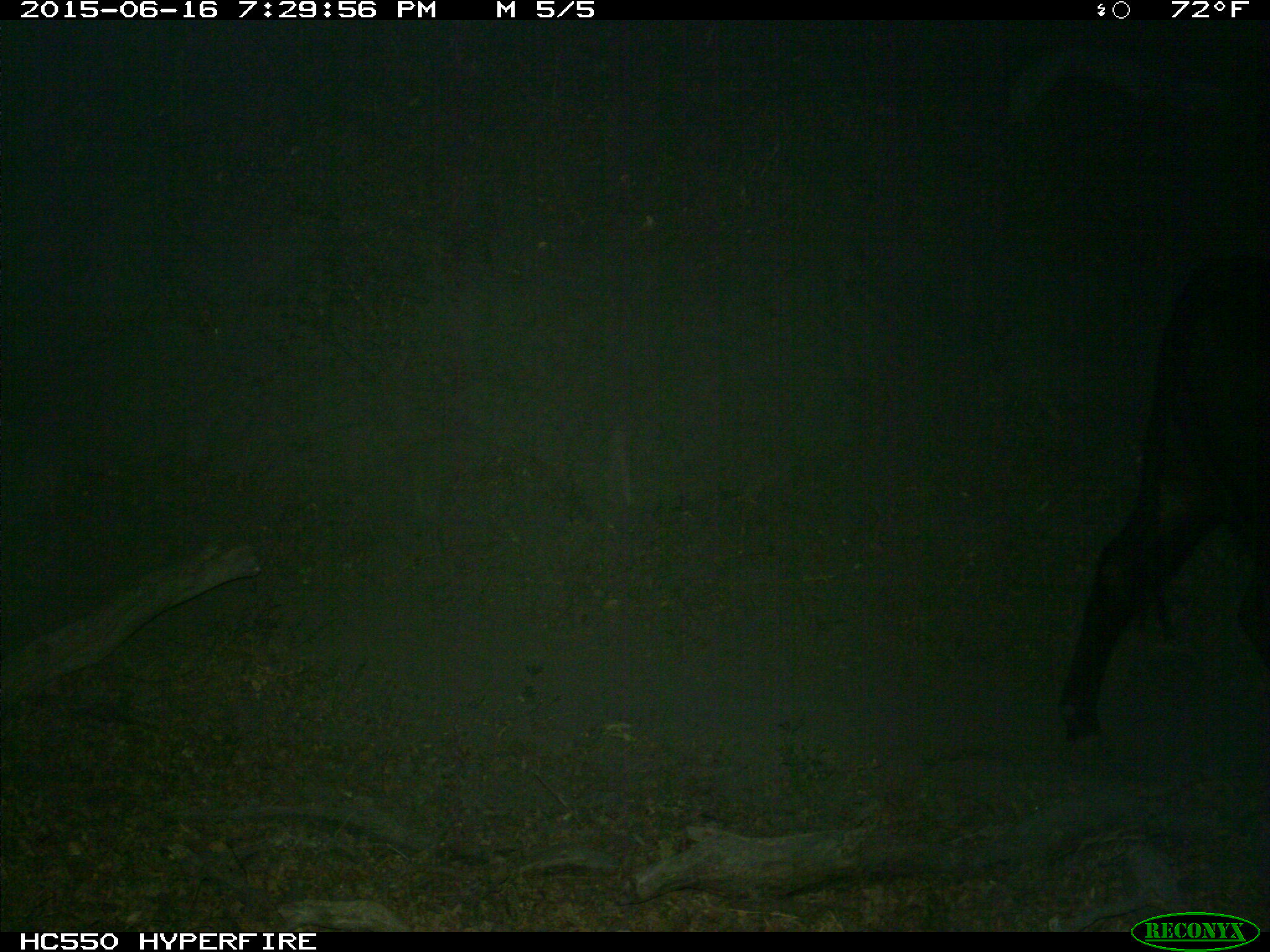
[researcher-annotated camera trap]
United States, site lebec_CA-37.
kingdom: Animalia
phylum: Chordata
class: Mammalia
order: Artiodactyla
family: Bovidae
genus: Bos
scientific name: Bos taurus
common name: domestic cow